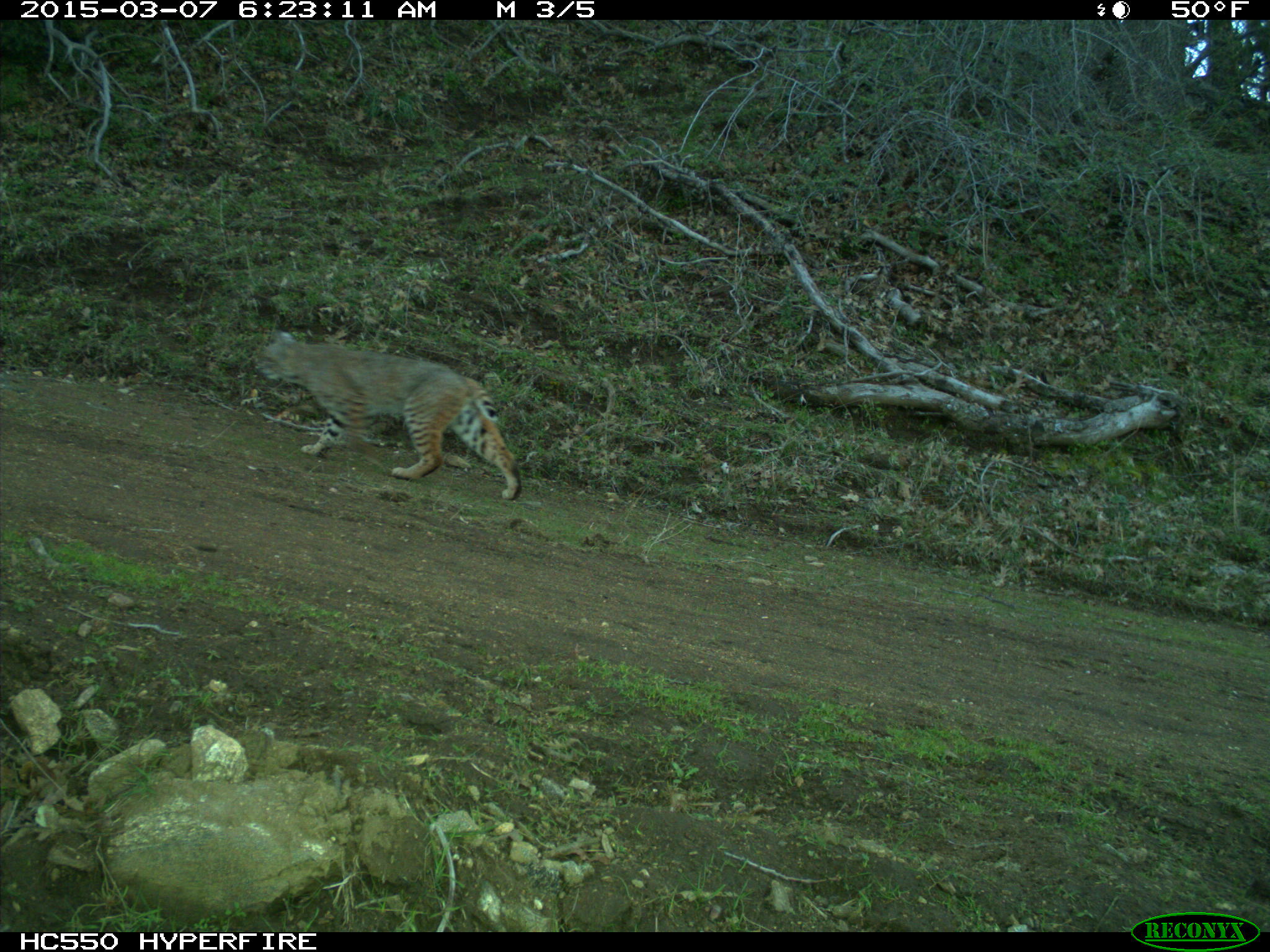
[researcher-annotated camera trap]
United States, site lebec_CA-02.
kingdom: Animalia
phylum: Chordata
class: Mammalia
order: Carnivora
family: Felidae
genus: Lynx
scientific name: Lynx rufus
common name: bobcat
Lynx rufus (bobcat).